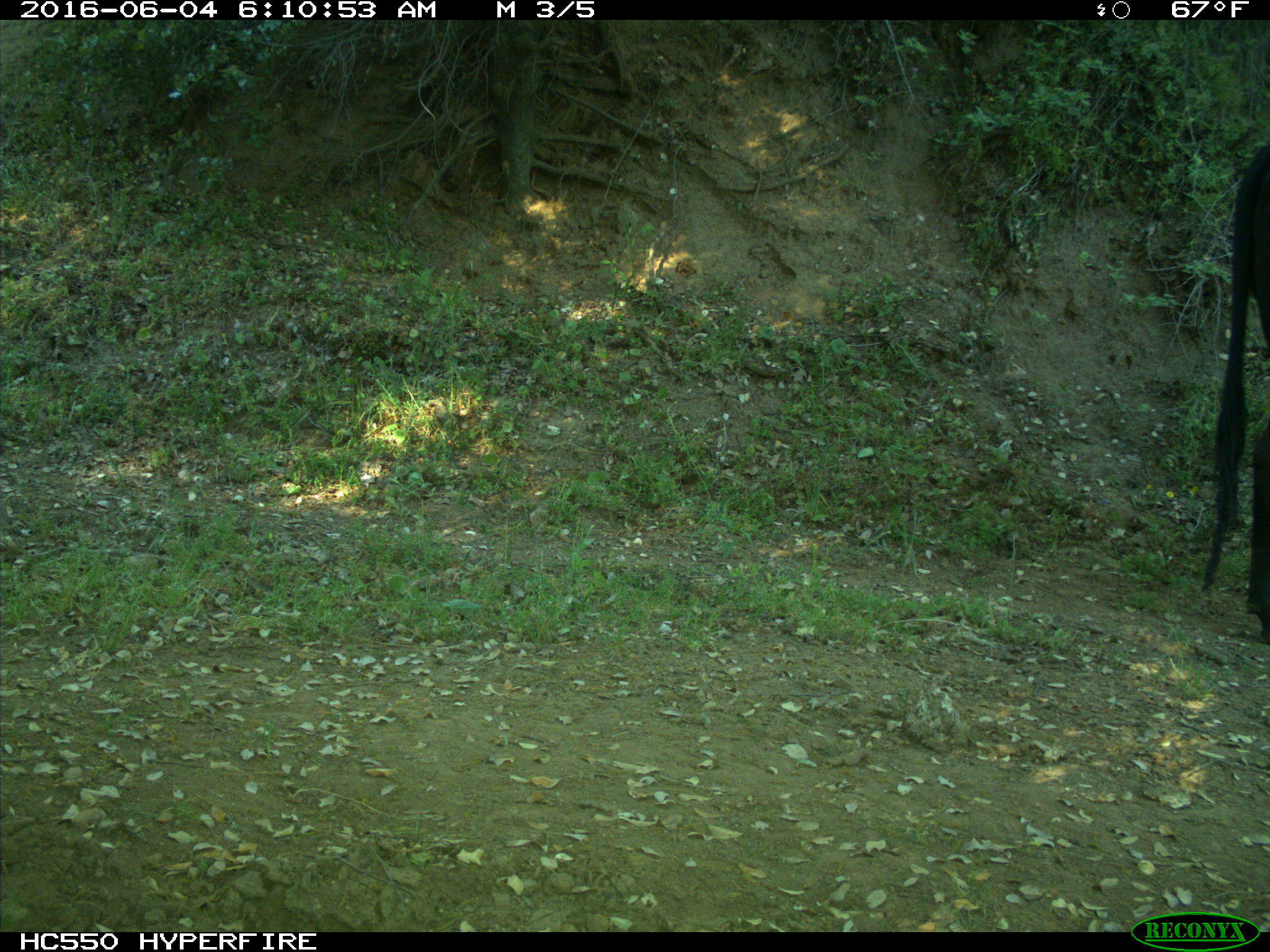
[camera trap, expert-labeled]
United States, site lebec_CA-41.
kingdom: Animalia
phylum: Chordata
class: Mammalia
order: Artiodactyla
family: Bovidae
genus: Bos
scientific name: Bos taurus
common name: domestic cow